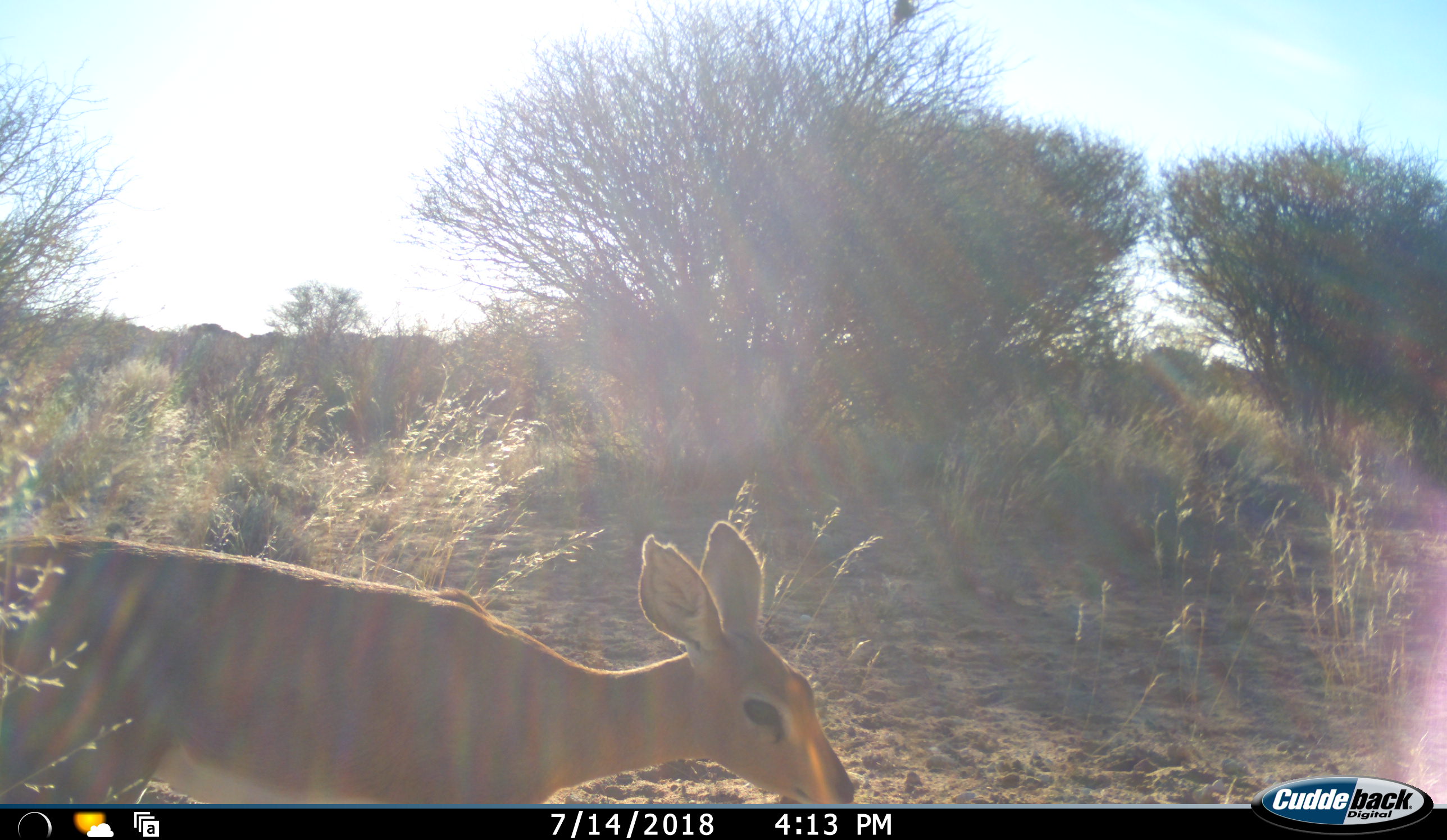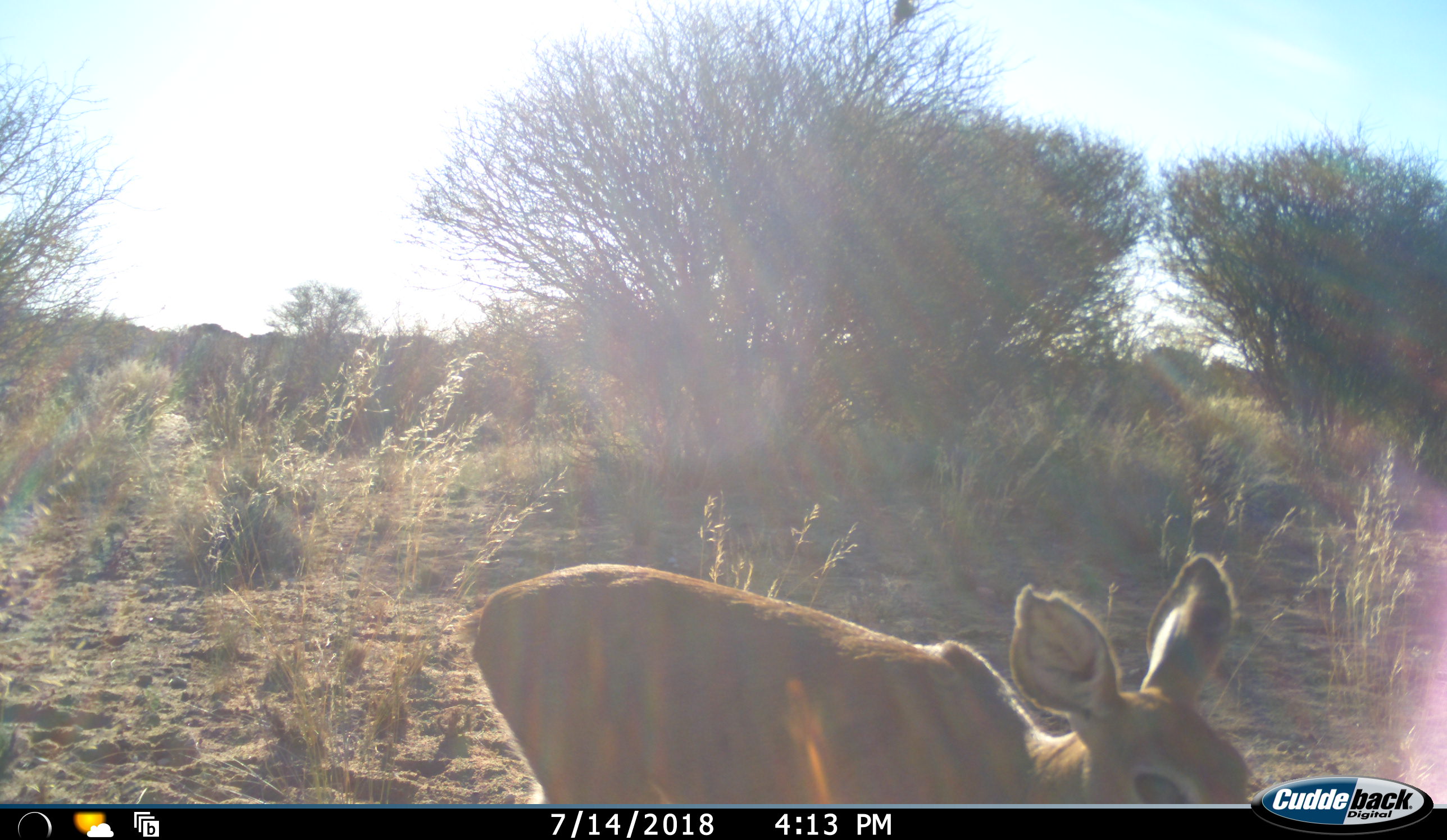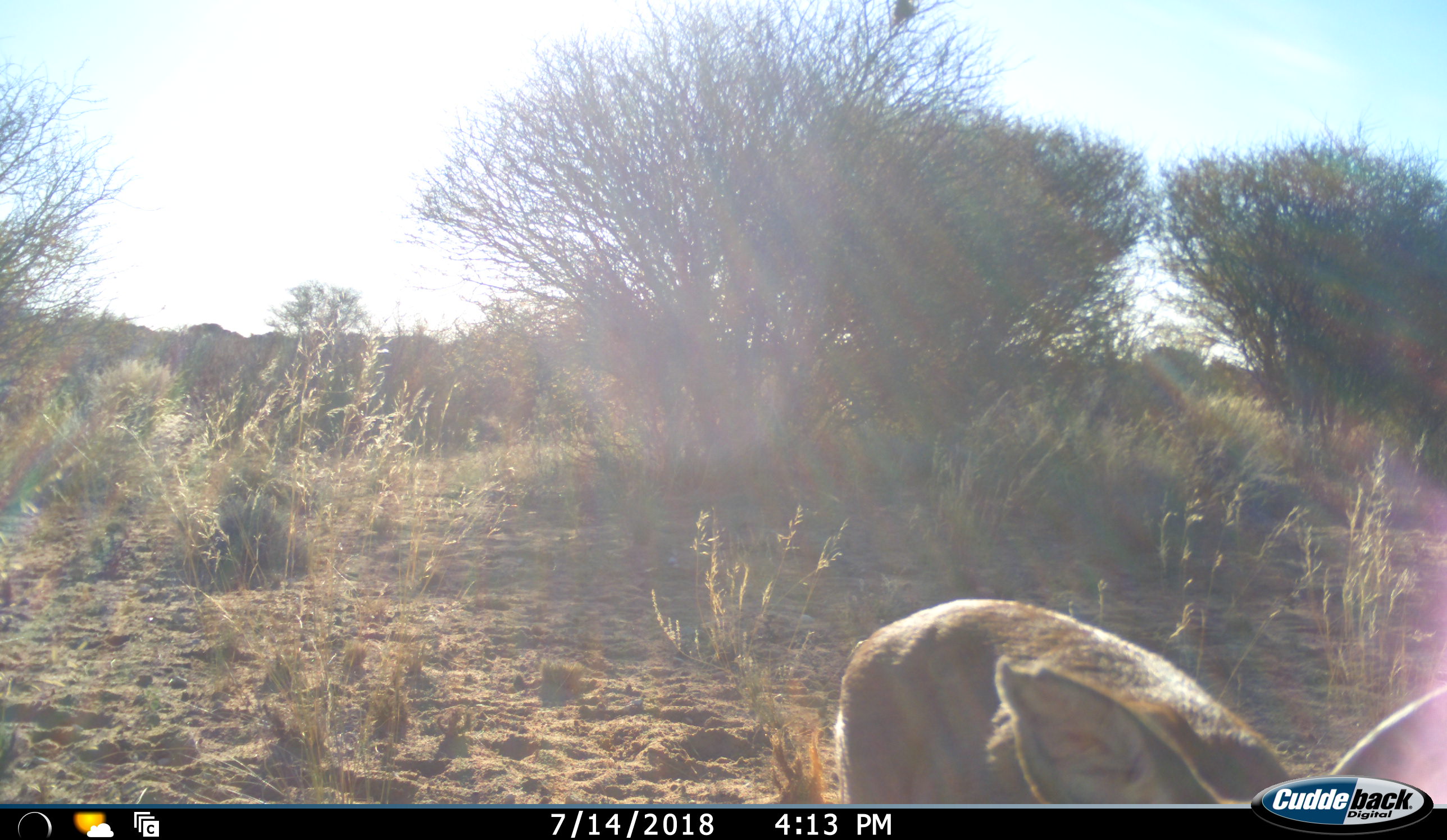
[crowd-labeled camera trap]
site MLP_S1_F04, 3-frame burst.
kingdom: Animalia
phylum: Chordata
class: Mammalia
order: Artiodactyla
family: Bovidae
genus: Raphicerus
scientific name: Raphicerus campestris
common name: steenbok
Steenbok (Raphicerus campestris), count 1. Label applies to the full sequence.